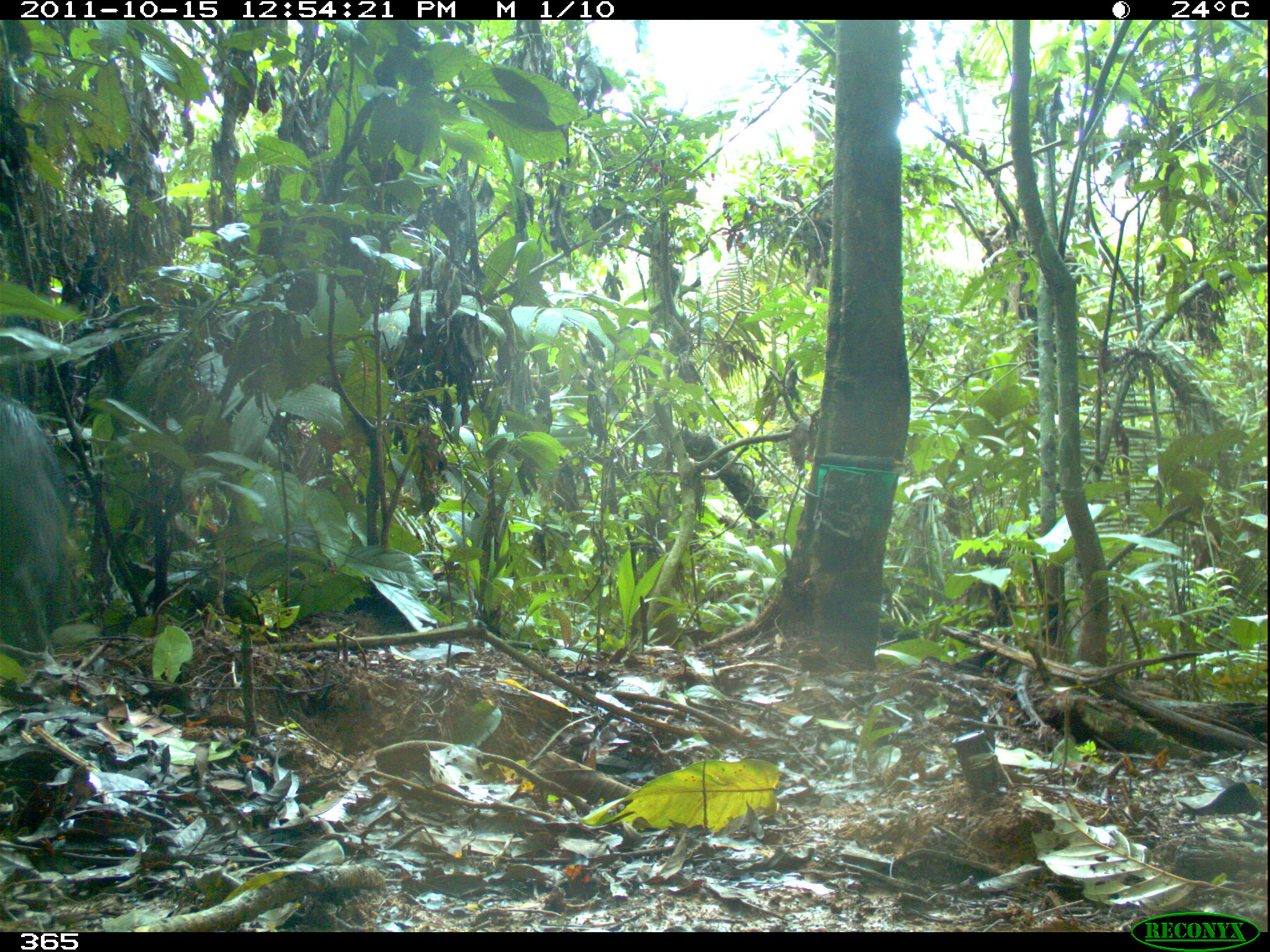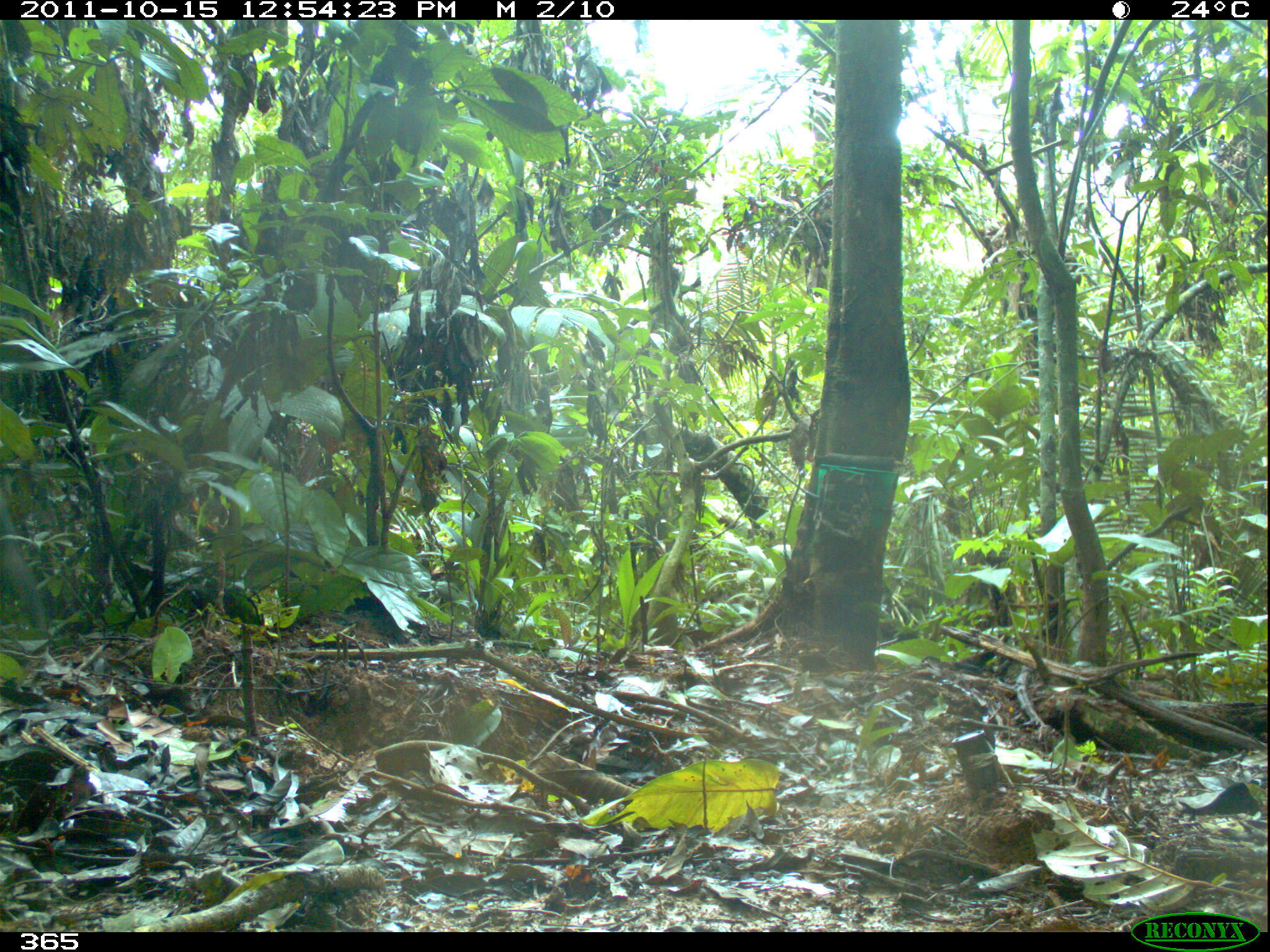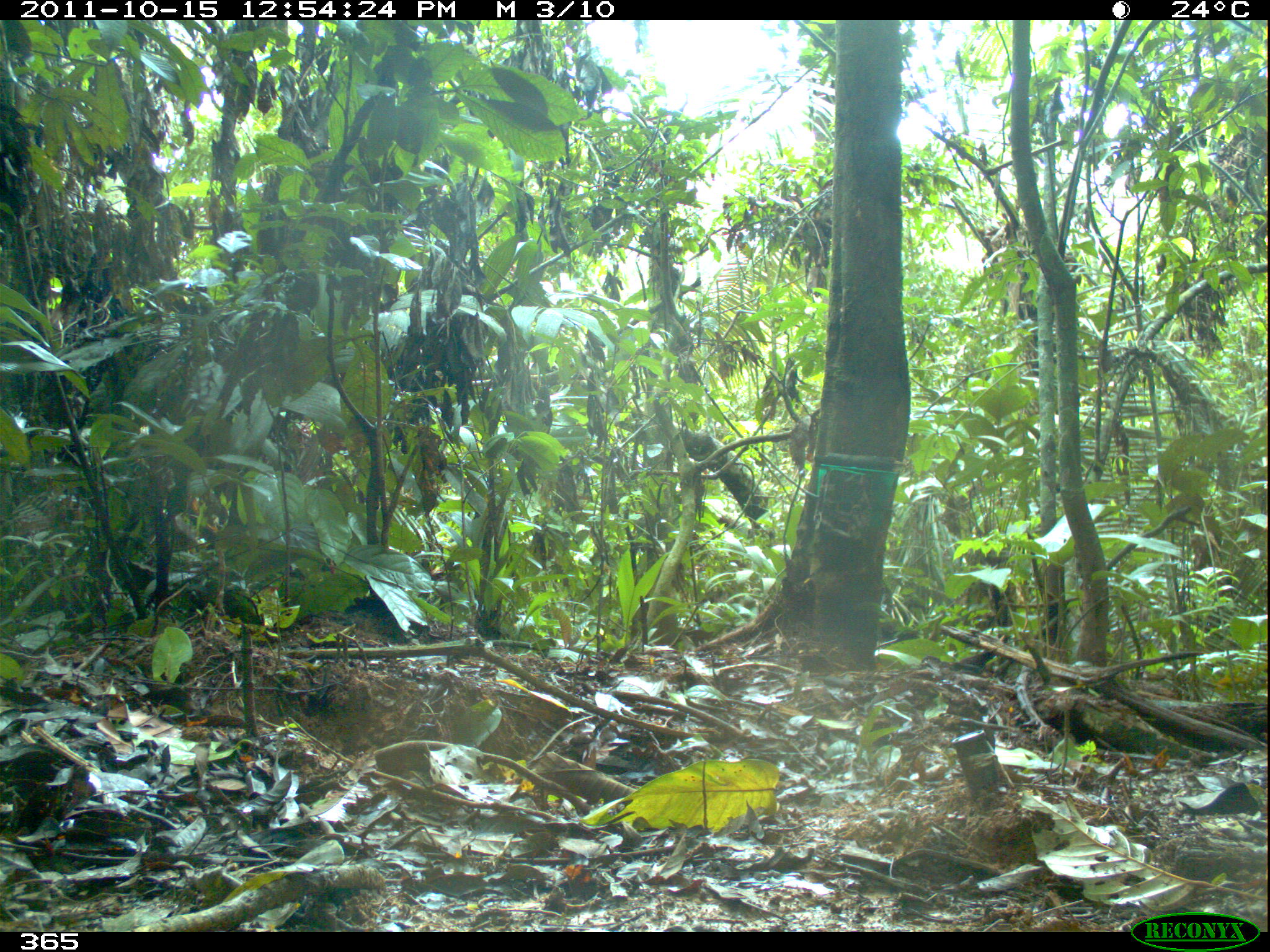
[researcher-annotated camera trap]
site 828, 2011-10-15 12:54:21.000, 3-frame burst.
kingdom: Animalia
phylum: Chordata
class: Mammalia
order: Artiodactyla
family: Tayassuidae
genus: Tayassu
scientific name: Tayassu pecari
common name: white-lipped peccary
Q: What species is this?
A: Tayassu pecari (white-lipped peccary).